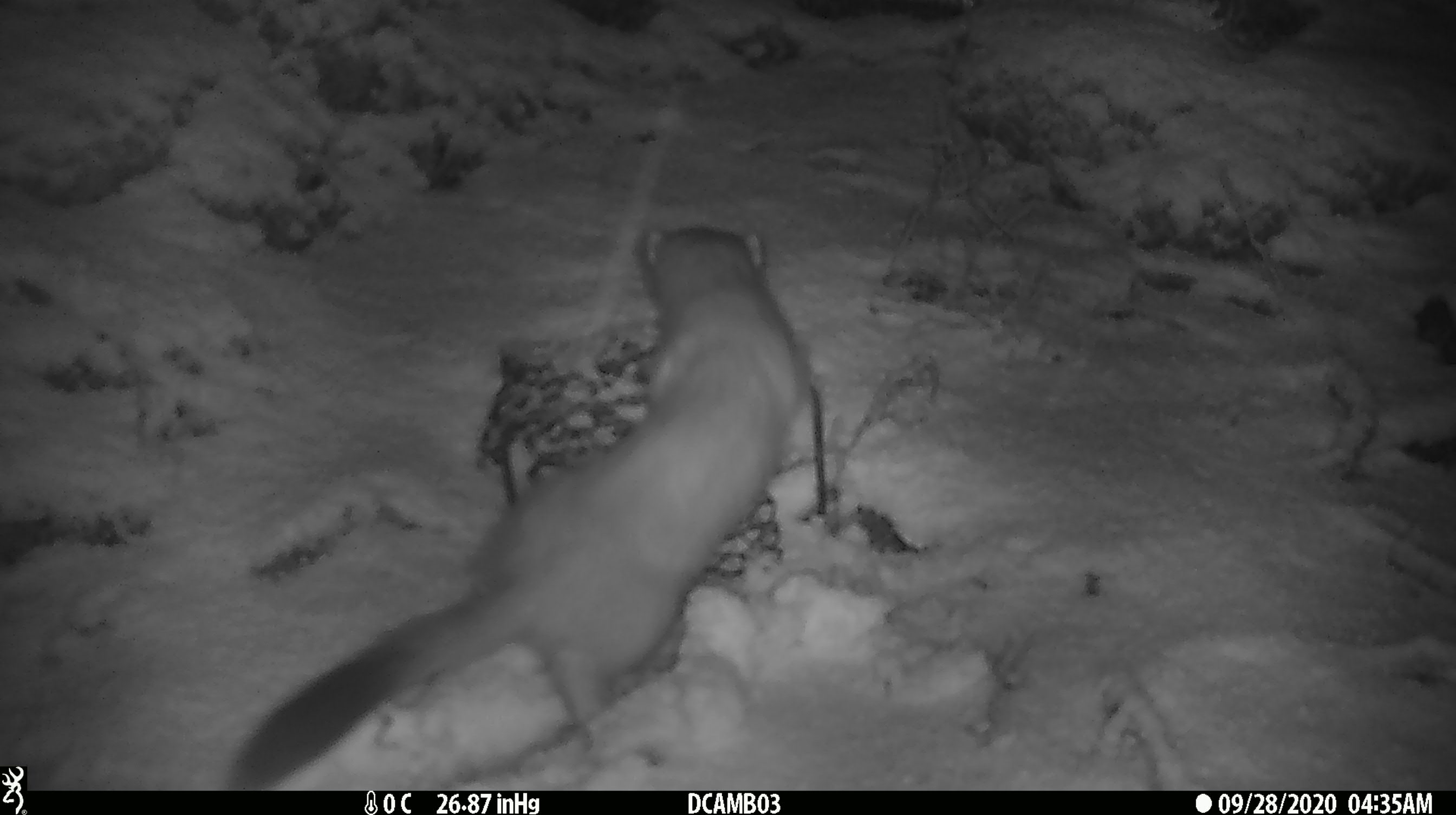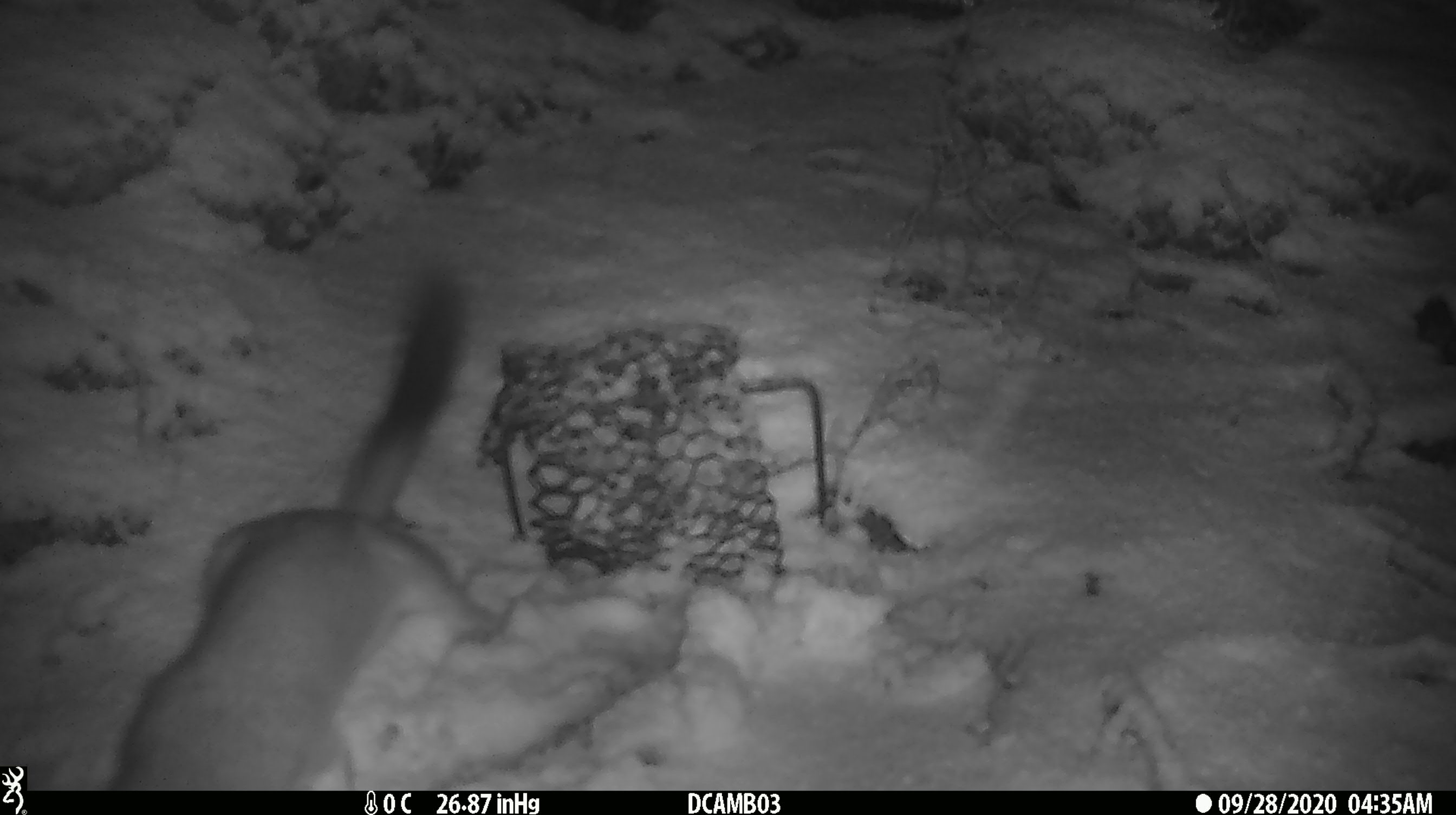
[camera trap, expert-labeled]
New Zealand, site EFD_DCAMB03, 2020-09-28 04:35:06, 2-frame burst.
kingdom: Animalia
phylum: Chordata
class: Mammalia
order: Carnivora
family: Mustelidae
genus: Mustela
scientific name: Mustela erminea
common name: stoat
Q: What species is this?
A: Stoat (Mustela erminea).